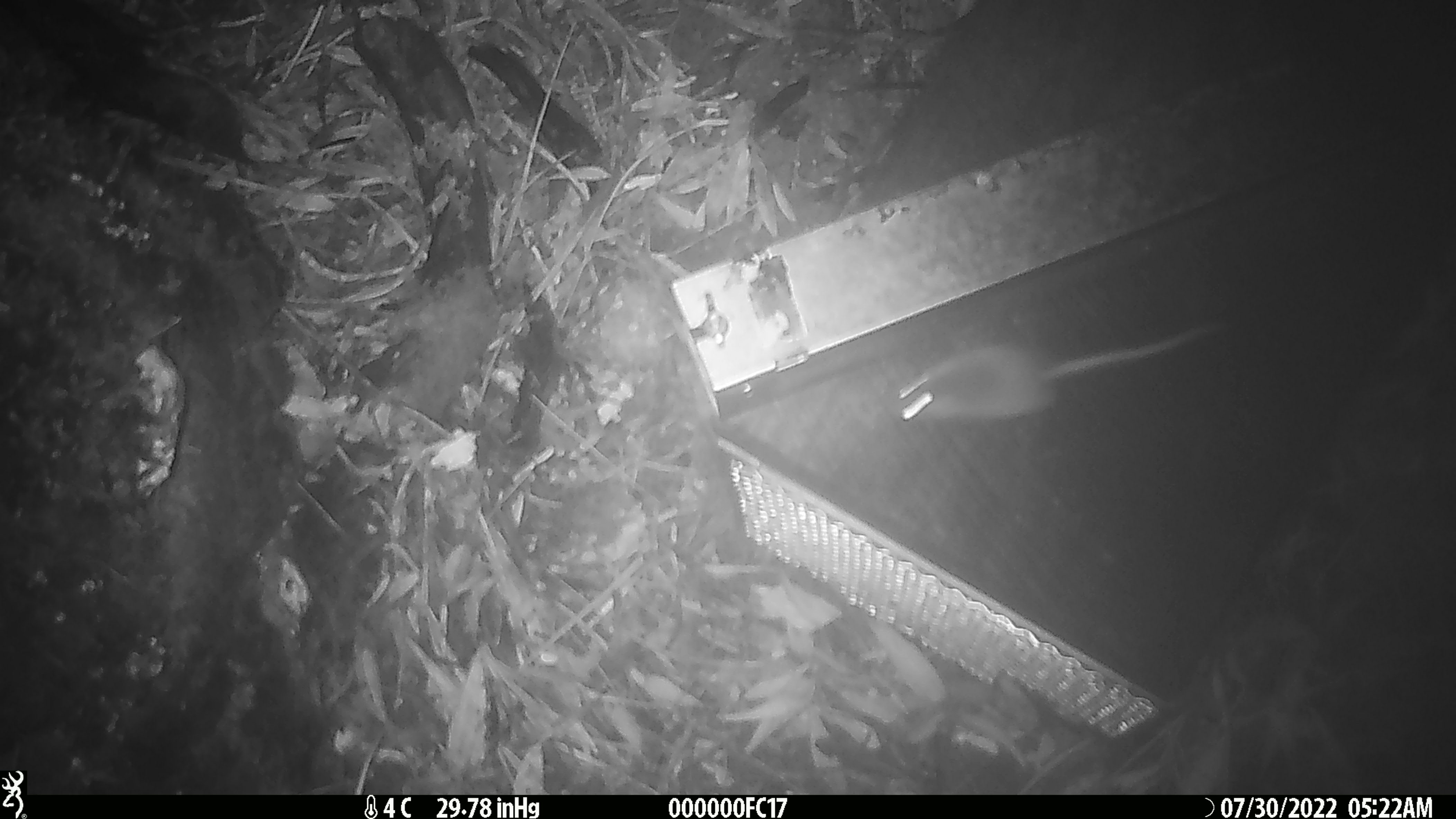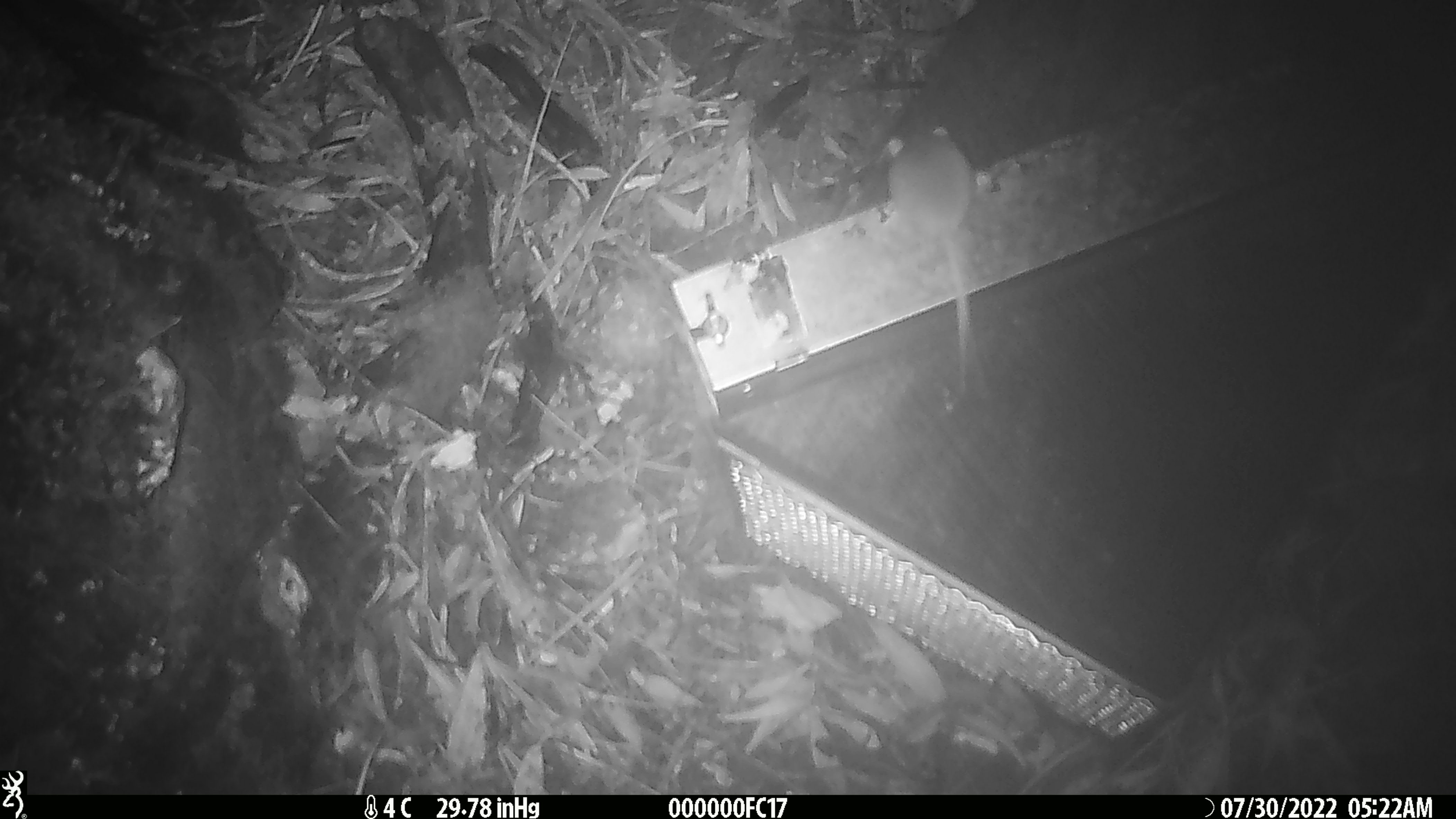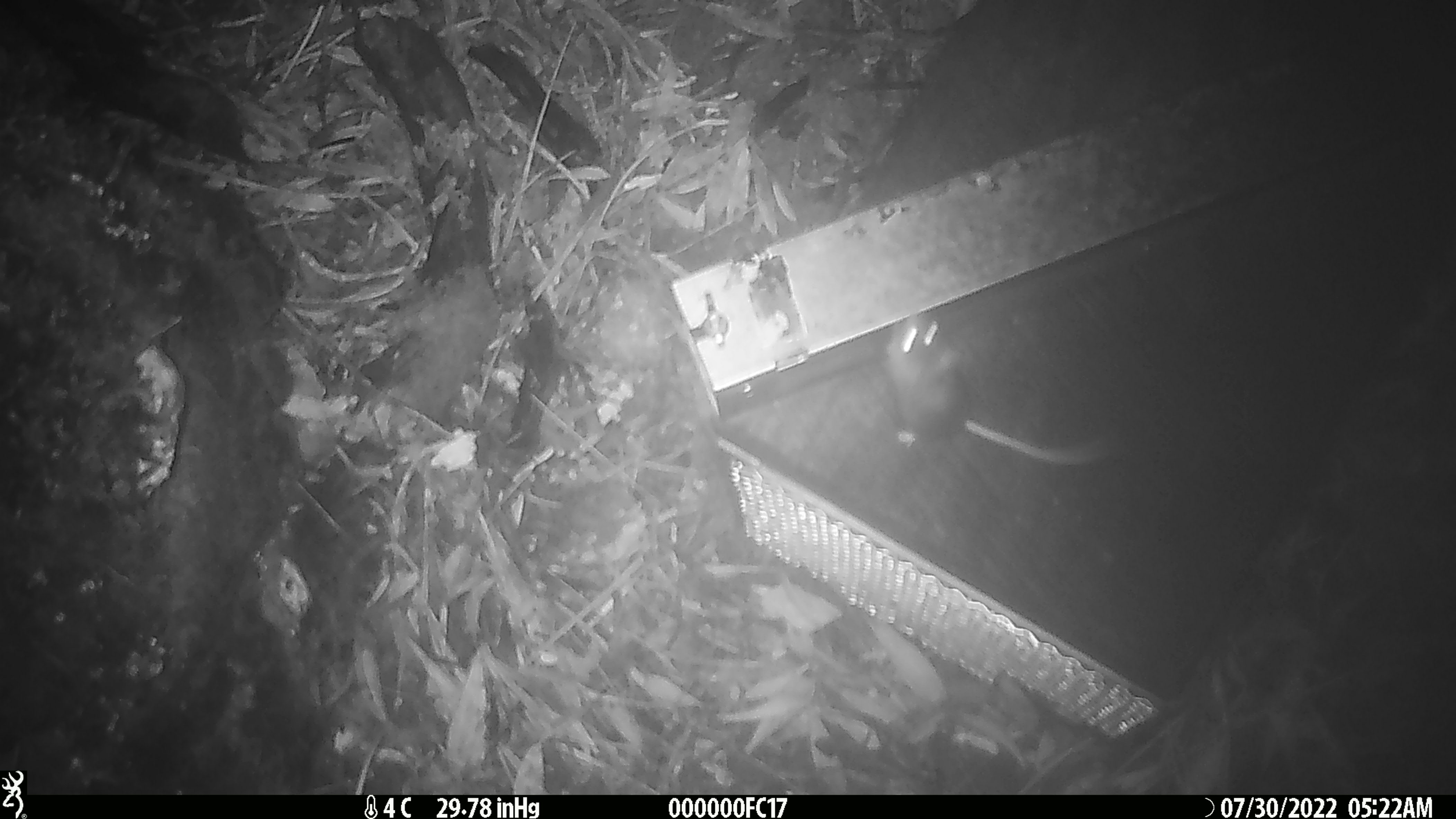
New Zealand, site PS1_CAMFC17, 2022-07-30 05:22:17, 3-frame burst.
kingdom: Animalia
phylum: Chordata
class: Mammalia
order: Rodentia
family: Muridae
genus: Mus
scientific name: Mus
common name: mouse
Mouse (Mus).